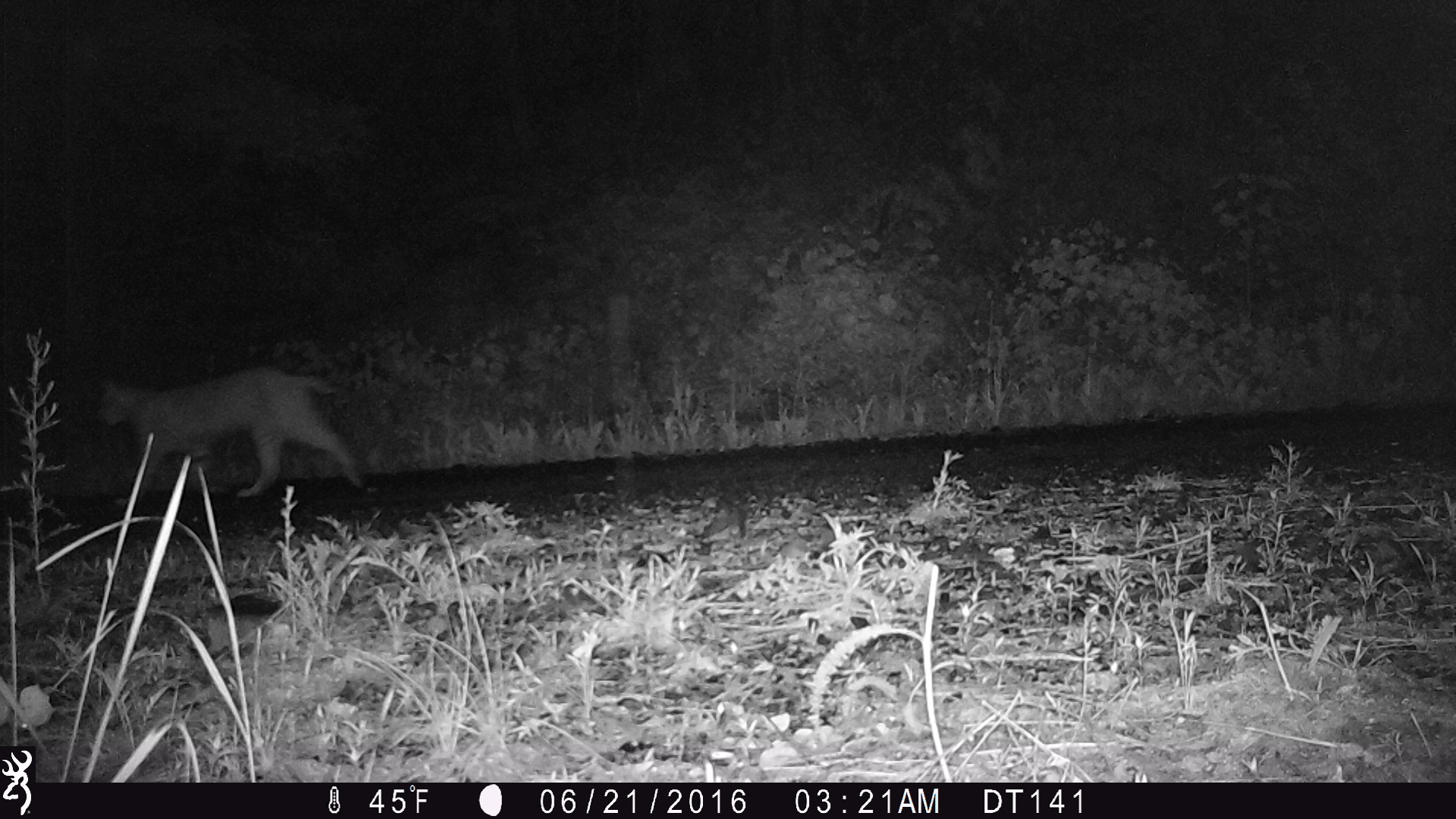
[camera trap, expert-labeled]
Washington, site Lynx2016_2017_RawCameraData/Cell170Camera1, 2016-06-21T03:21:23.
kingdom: Animalia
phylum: Chordata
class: Mammalia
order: Carnivora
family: Felidae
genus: Lynx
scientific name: Lynx rufus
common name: bobcat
Lynx rufus (bobcat). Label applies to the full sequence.